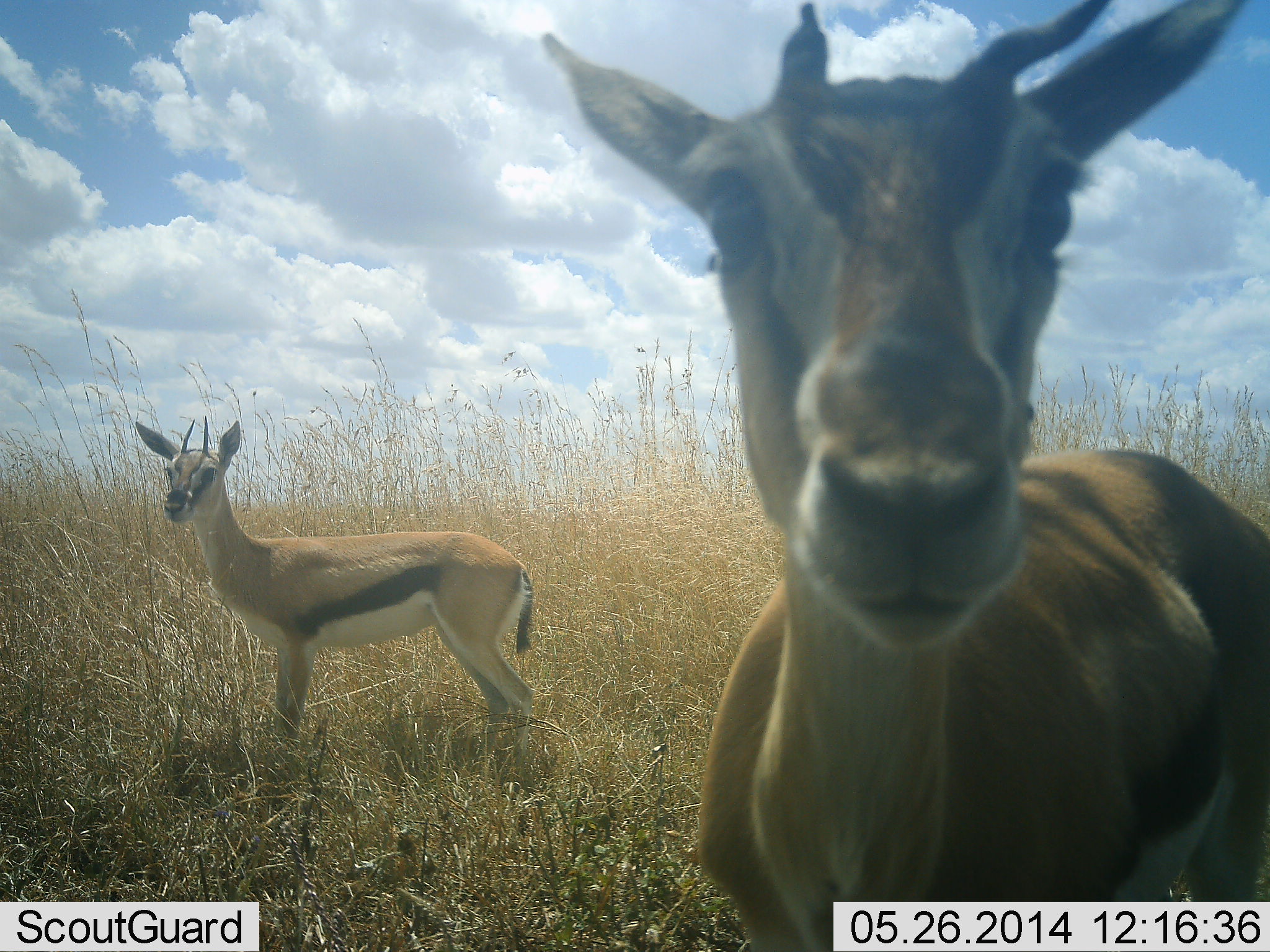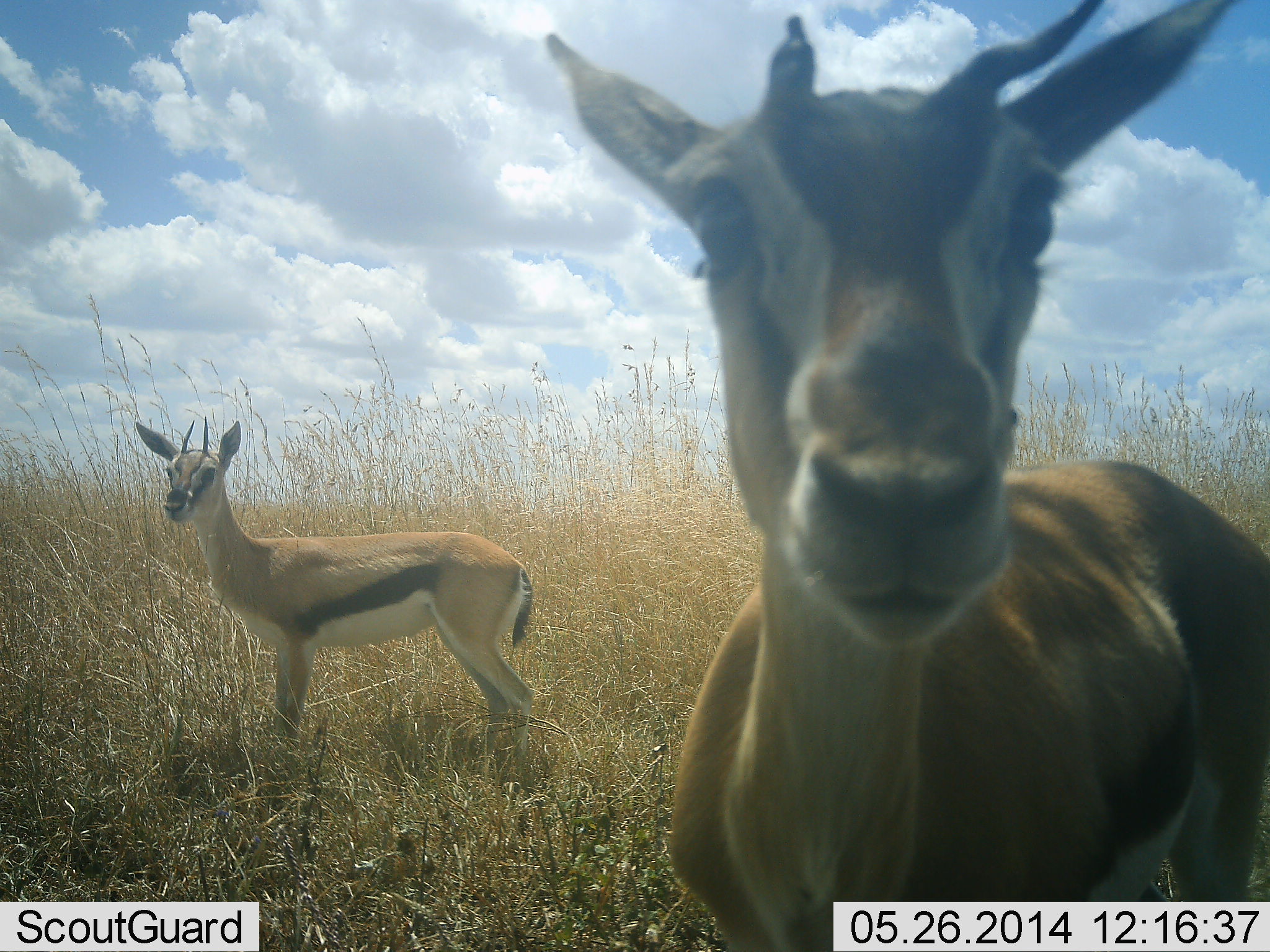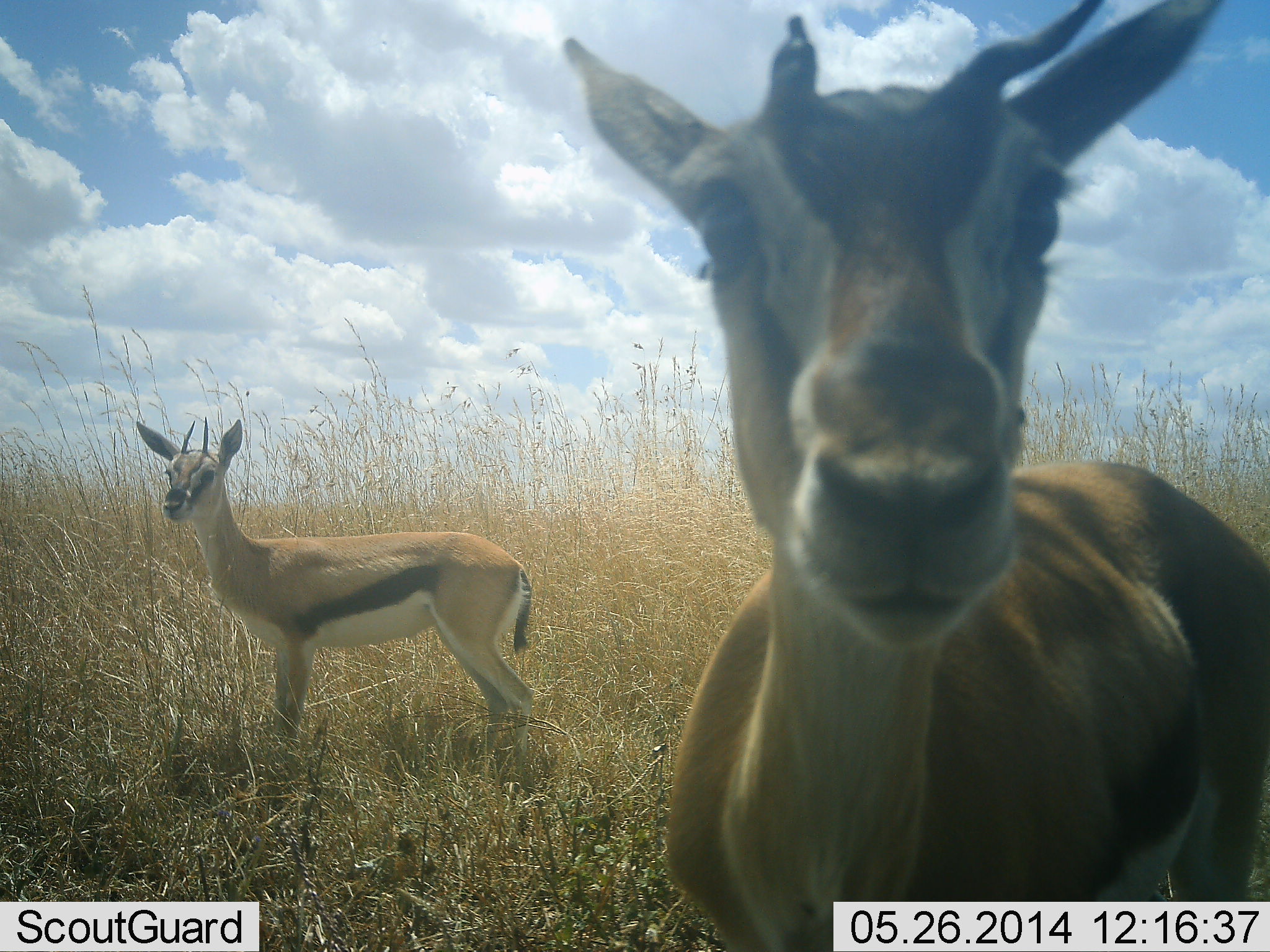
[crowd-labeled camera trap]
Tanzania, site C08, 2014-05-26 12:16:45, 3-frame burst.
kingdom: Animalia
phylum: Chordata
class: Mammalia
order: Artiodactyla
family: Bovidae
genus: Eudorcas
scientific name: Eudorcas thomsonii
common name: thomson's gazelle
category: gazellethomsons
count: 2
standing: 100%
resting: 0%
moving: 0%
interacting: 0%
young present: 10%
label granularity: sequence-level